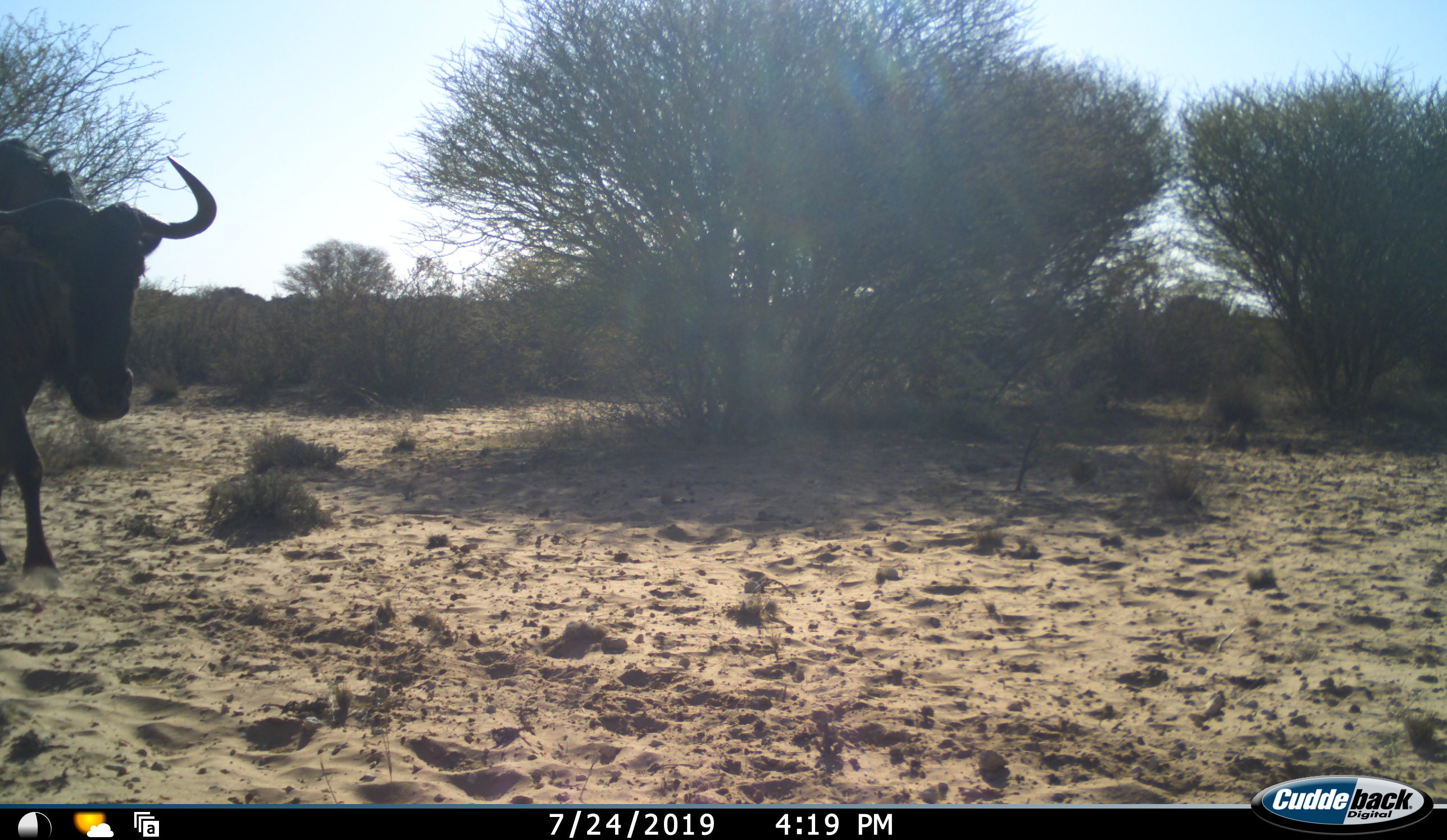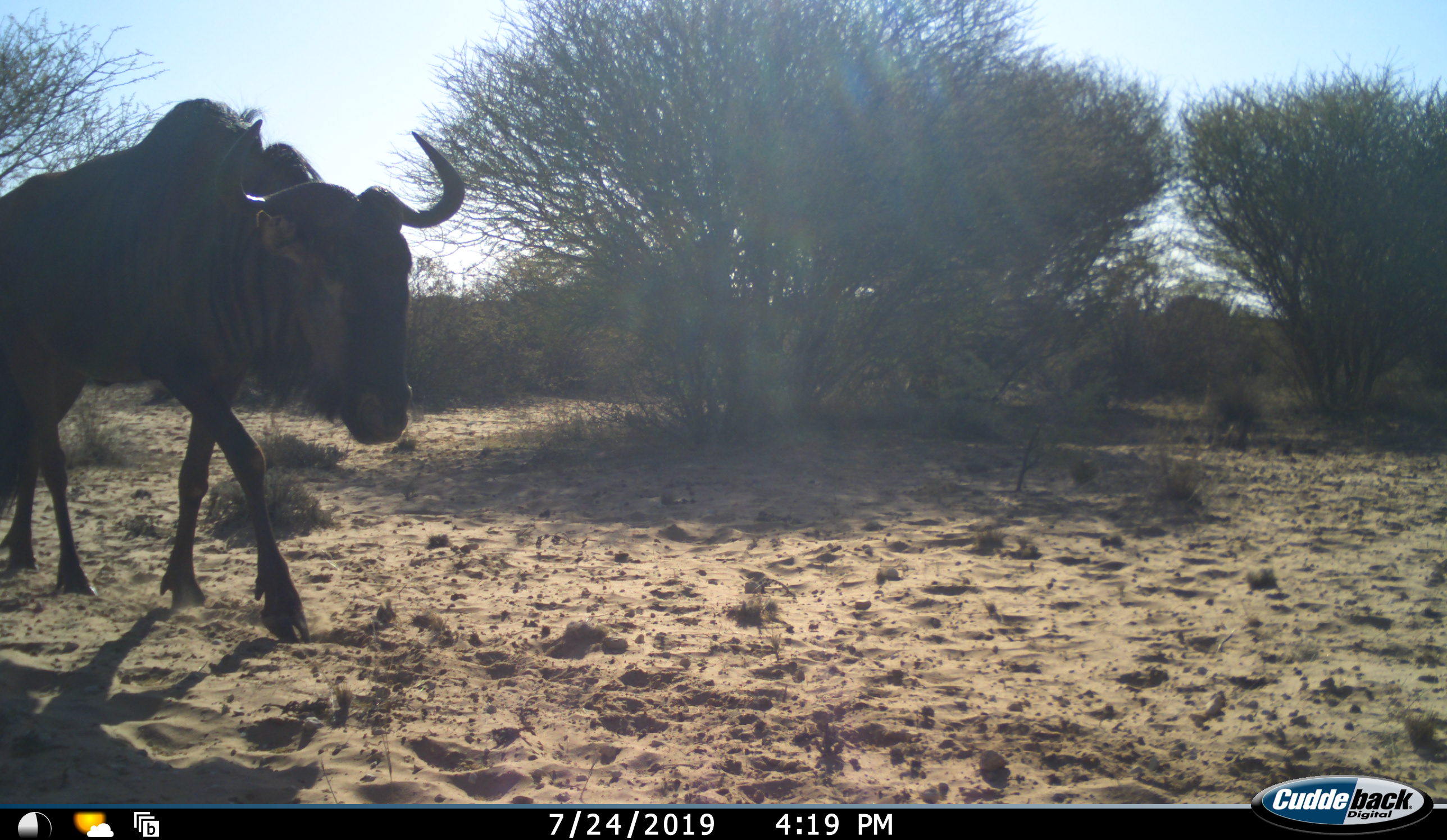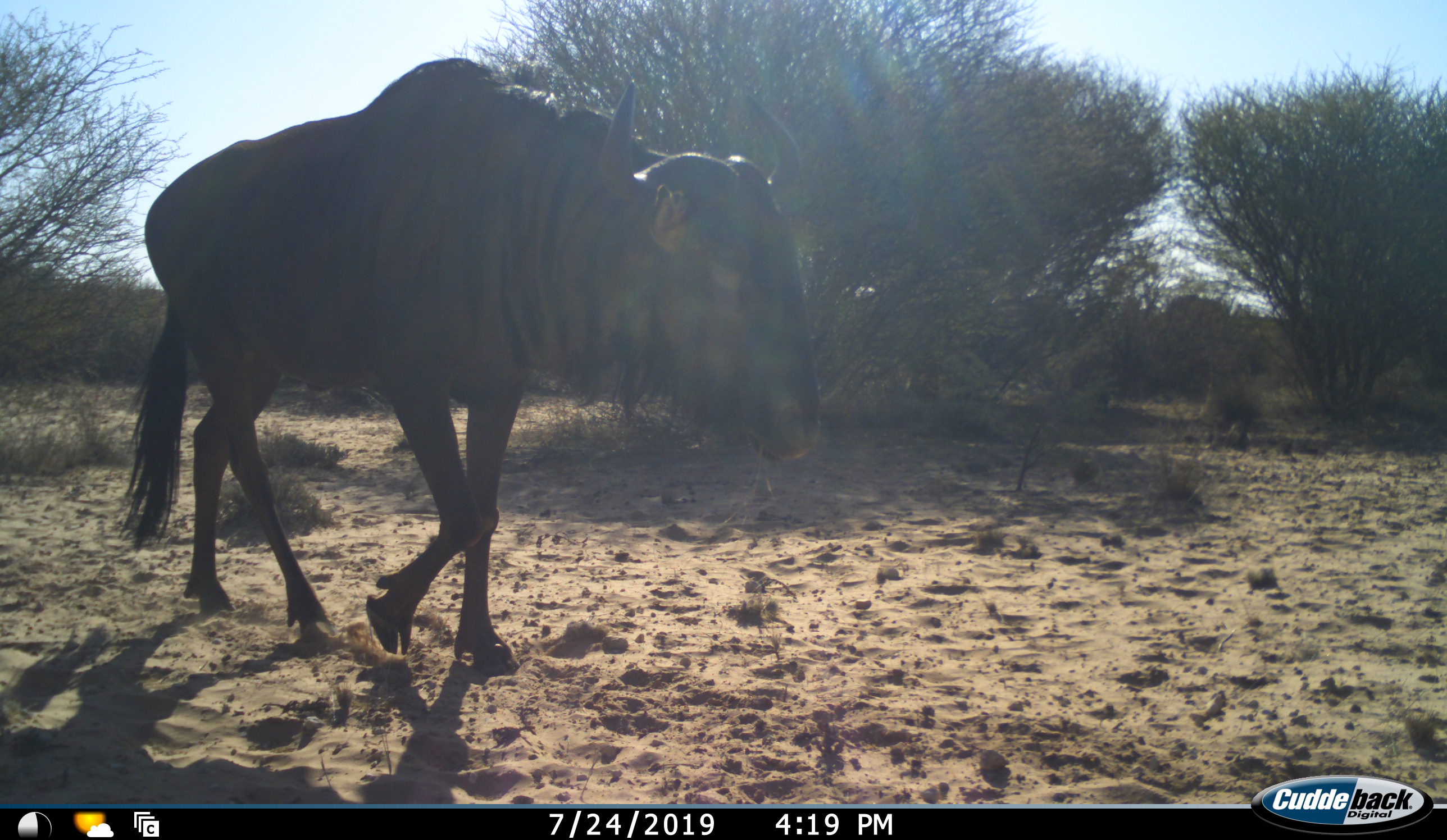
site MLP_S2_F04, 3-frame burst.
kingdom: Animalia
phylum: Chordata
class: Mammalia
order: Artiodactyla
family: Bovidae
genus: Connochaetes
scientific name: Connochaetes taurinus taurinus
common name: blue wildebeest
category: wildebeestblue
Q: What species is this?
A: Wildebeestblue (blue wildebeest) (Connochaetes taurinus taurinus).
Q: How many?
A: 1.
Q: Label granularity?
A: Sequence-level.